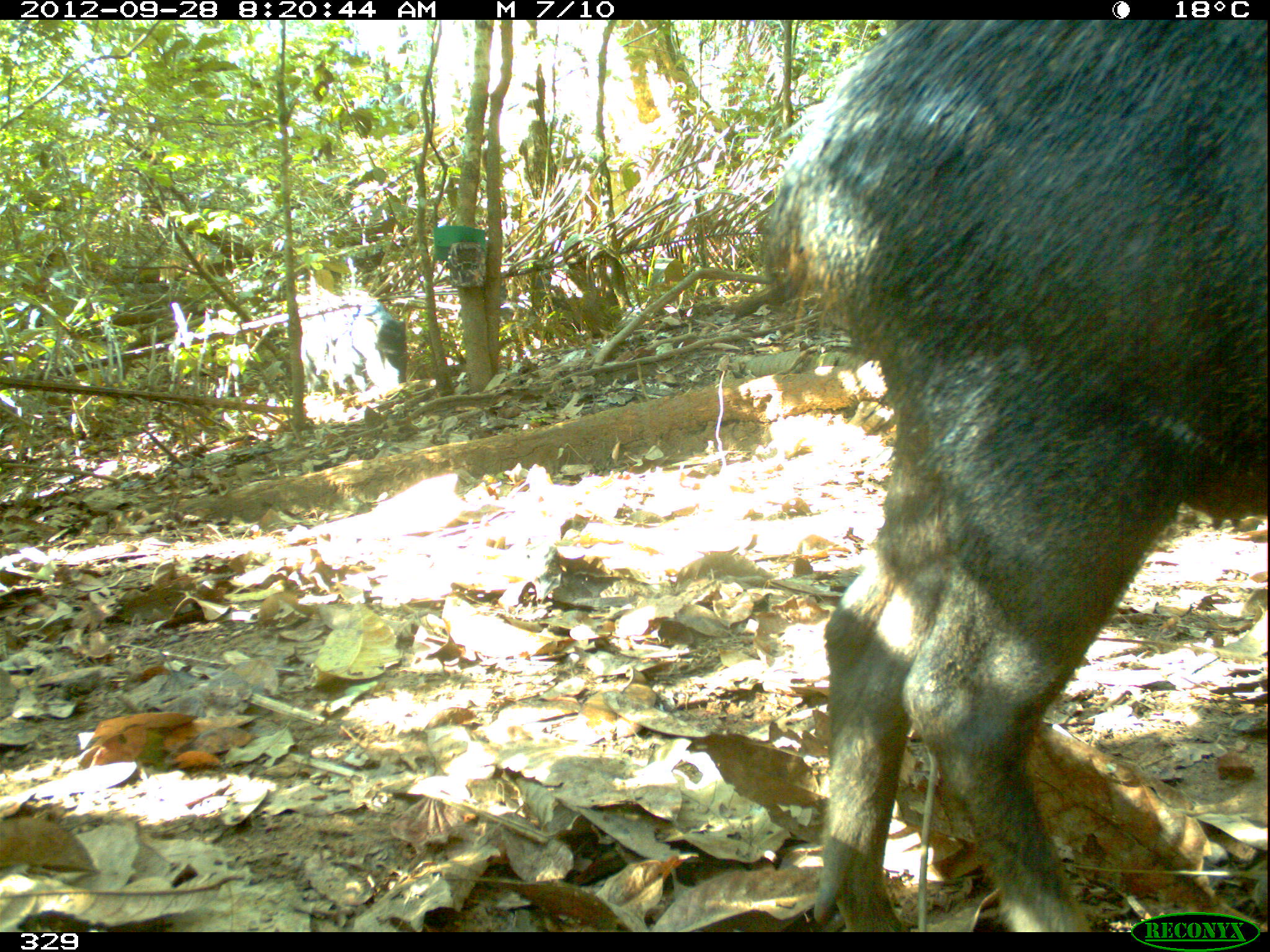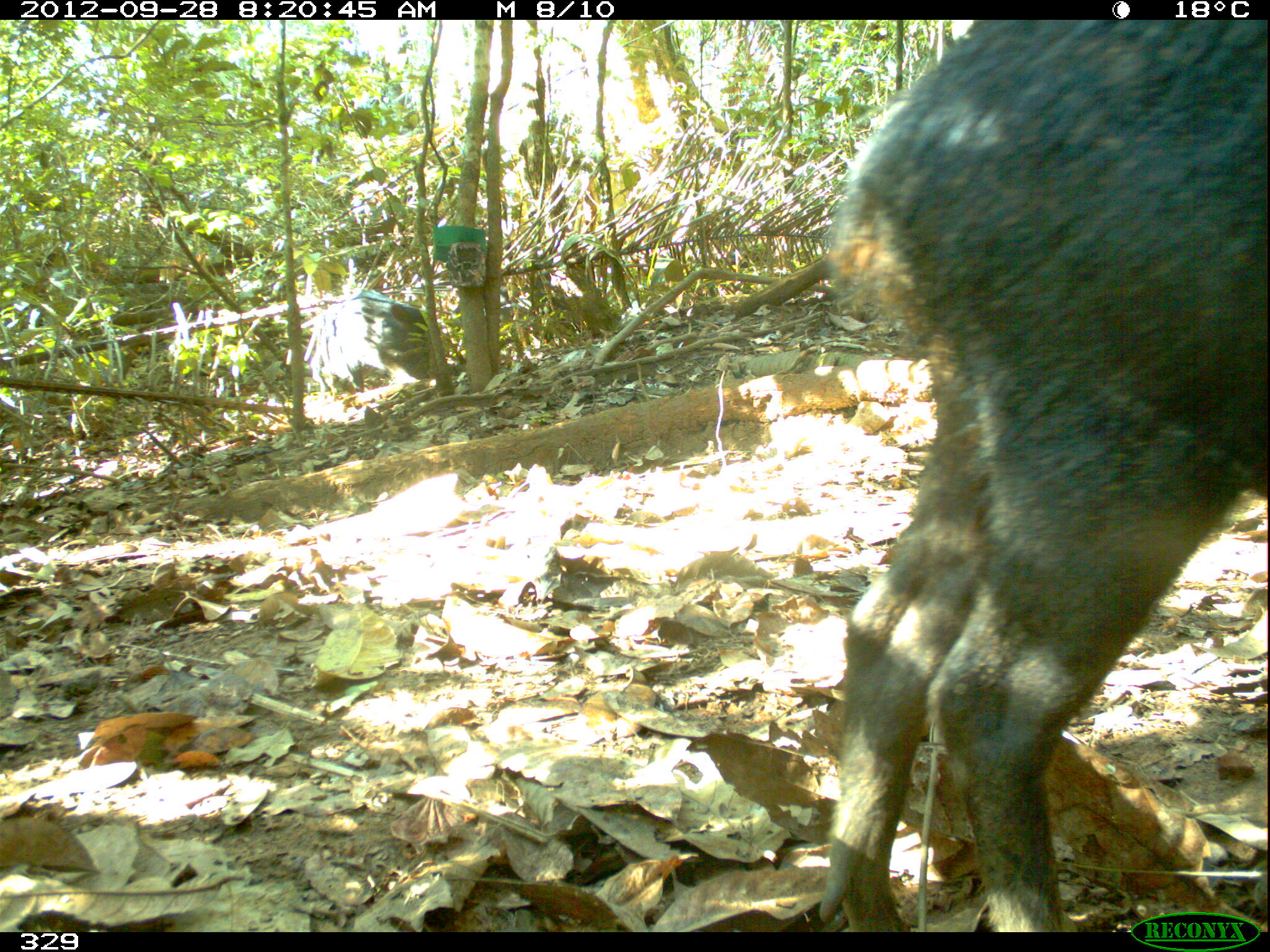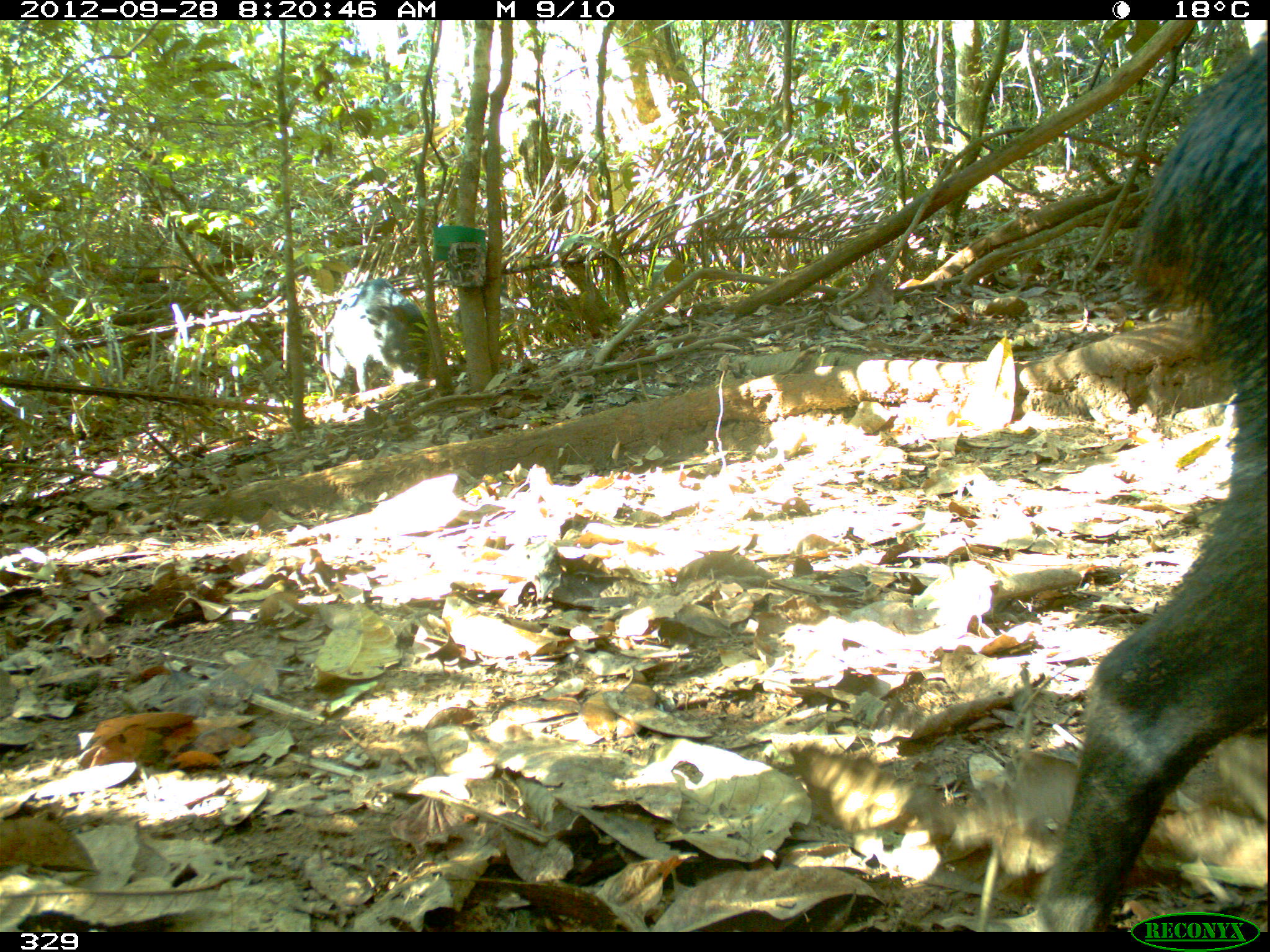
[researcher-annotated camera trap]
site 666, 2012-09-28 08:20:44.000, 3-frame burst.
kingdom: Animalia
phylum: Chordata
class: Mammalia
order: Artiodactyla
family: Tayassuidae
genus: Tayassu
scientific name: Tayassu pecari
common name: white-lipped peccary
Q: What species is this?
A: Tayassu pecari (white-lipped peccary).